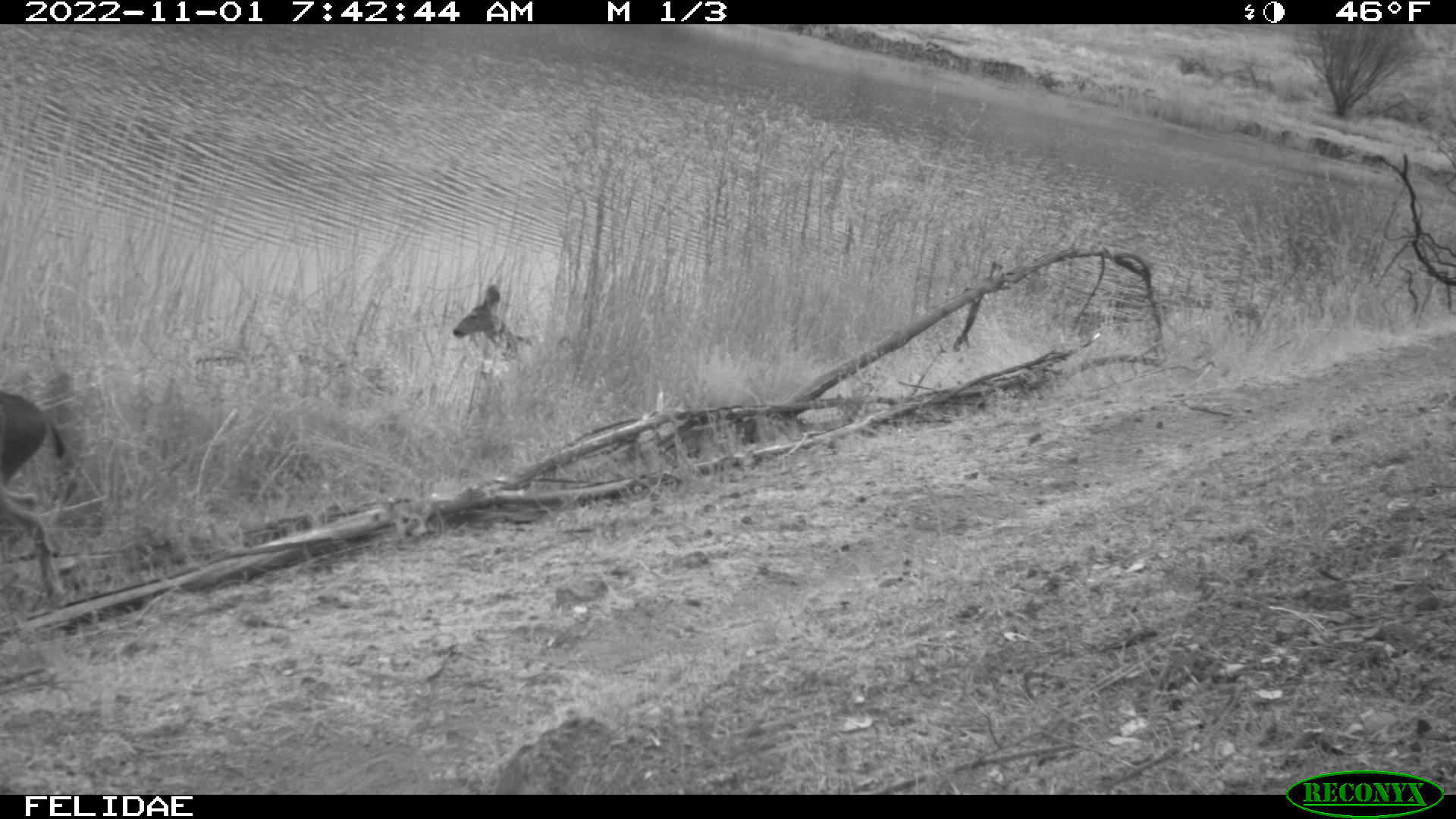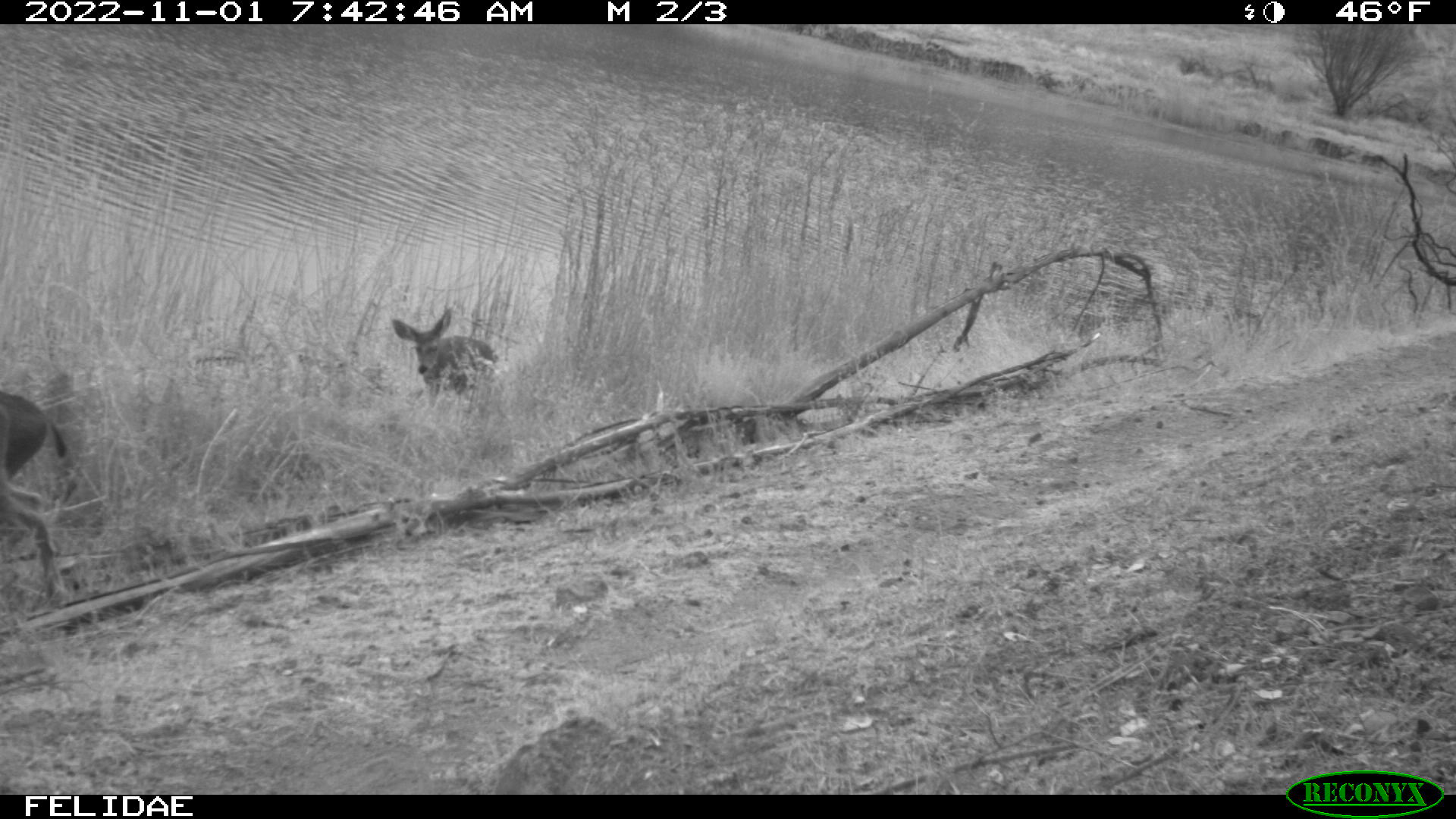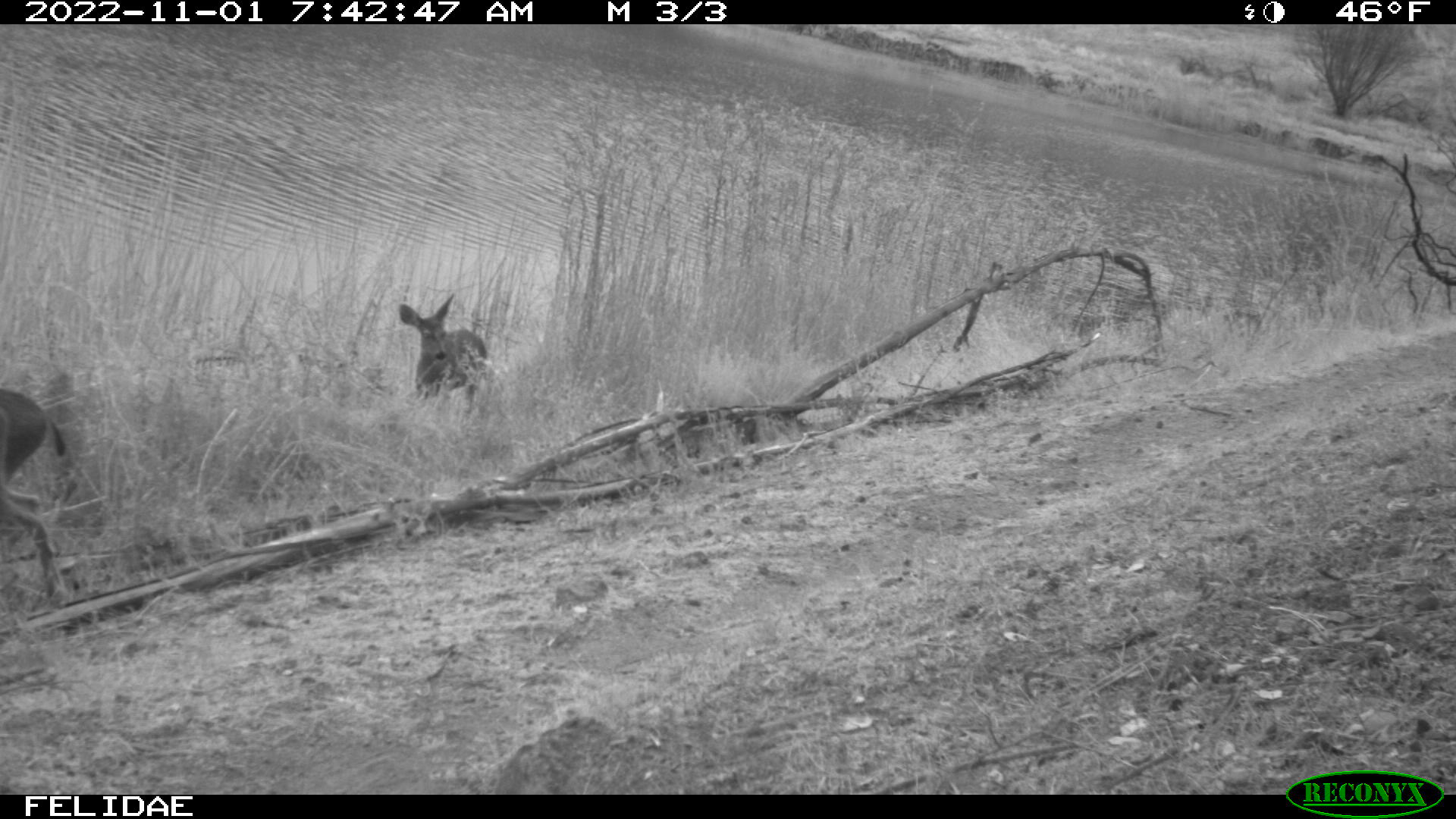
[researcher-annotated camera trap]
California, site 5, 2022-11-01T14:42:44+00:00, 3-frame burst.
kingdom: Animalia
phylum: Chordata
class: Mammalia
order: Artiodactyla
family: Cervidae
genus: Odocoileus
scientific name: Odocoileus hemionus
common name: mule deer